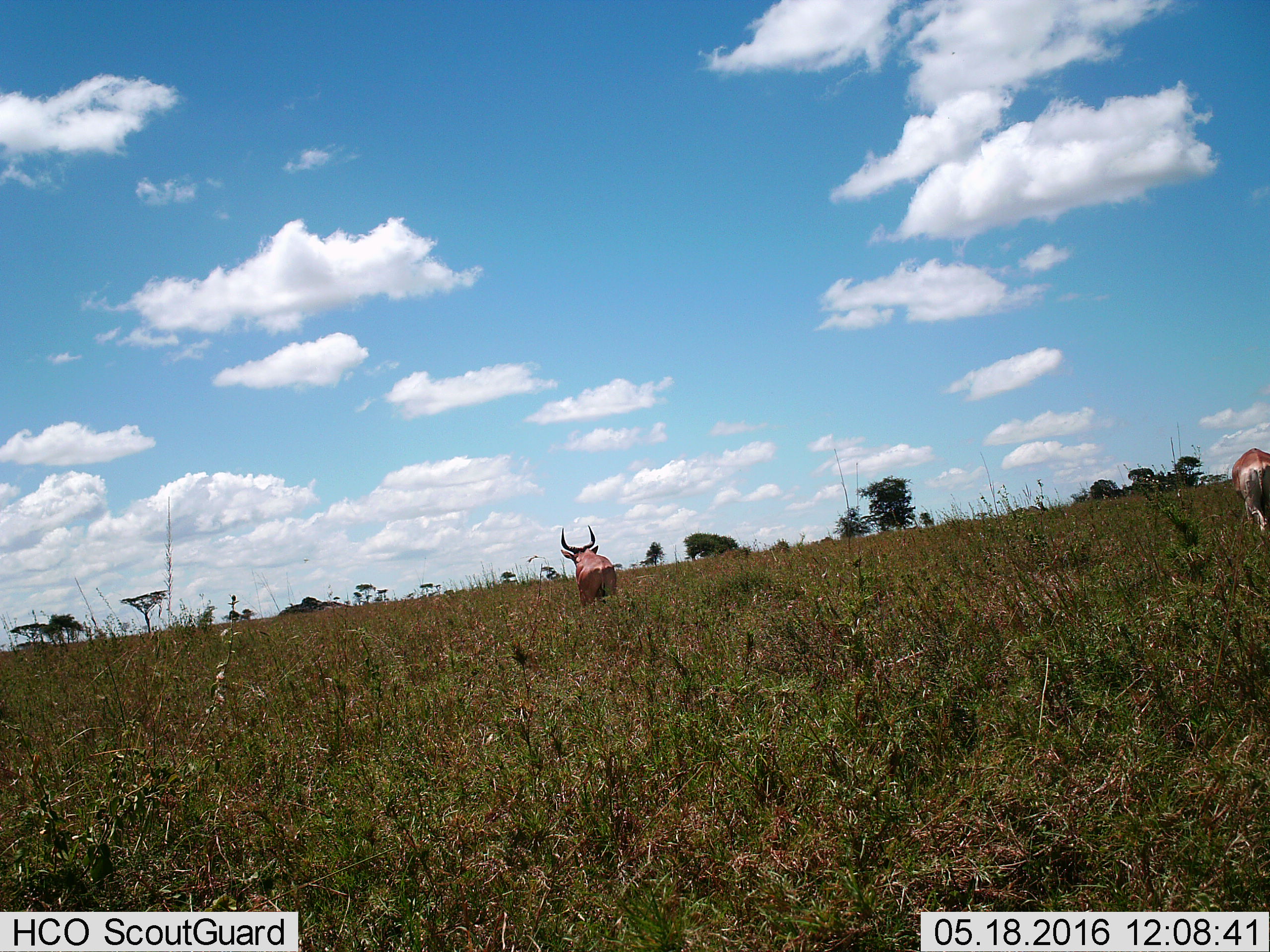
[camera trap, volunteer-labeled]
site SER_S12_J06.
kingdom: Animalia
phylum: Chordata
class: Mammalia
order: Artiodactyla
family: Bovidae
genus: Alcelaphus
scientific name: Alcelaphus buselaphus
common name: hartebeest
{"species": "hartebeest (Alcelaphus buselaphus)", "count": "2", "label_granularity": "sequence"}